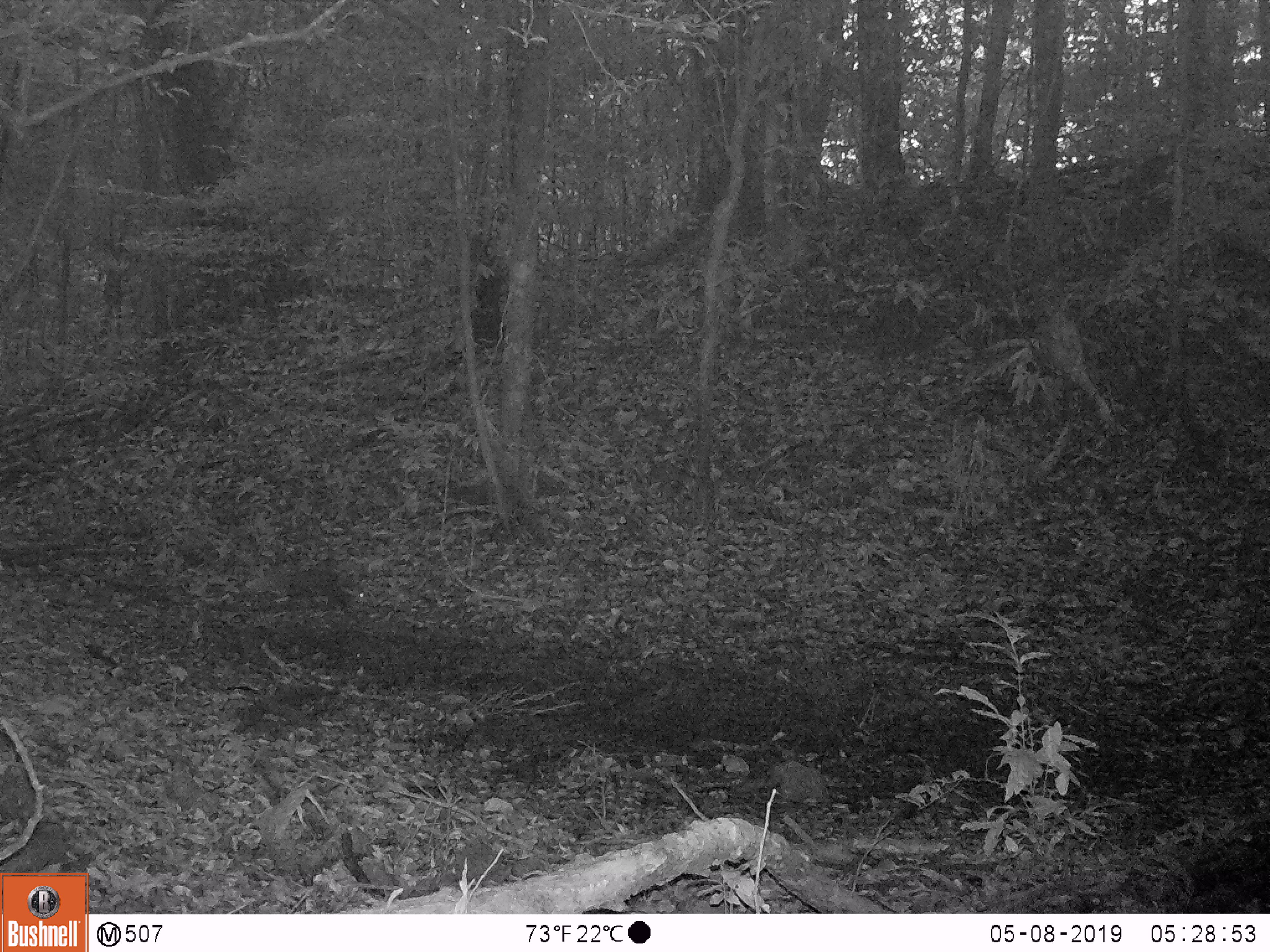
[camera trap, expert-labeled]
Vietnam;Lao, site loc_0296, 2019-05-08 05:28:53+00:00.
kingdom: Animalia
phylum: Chordata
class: Mammalia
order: Carnivora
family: Viverridae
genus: Paradoxurus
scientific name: Paradoxurus hermaphroditus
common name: common palm civet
Common palm civet (Paradoxurus hermaphroditus). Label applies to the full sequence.